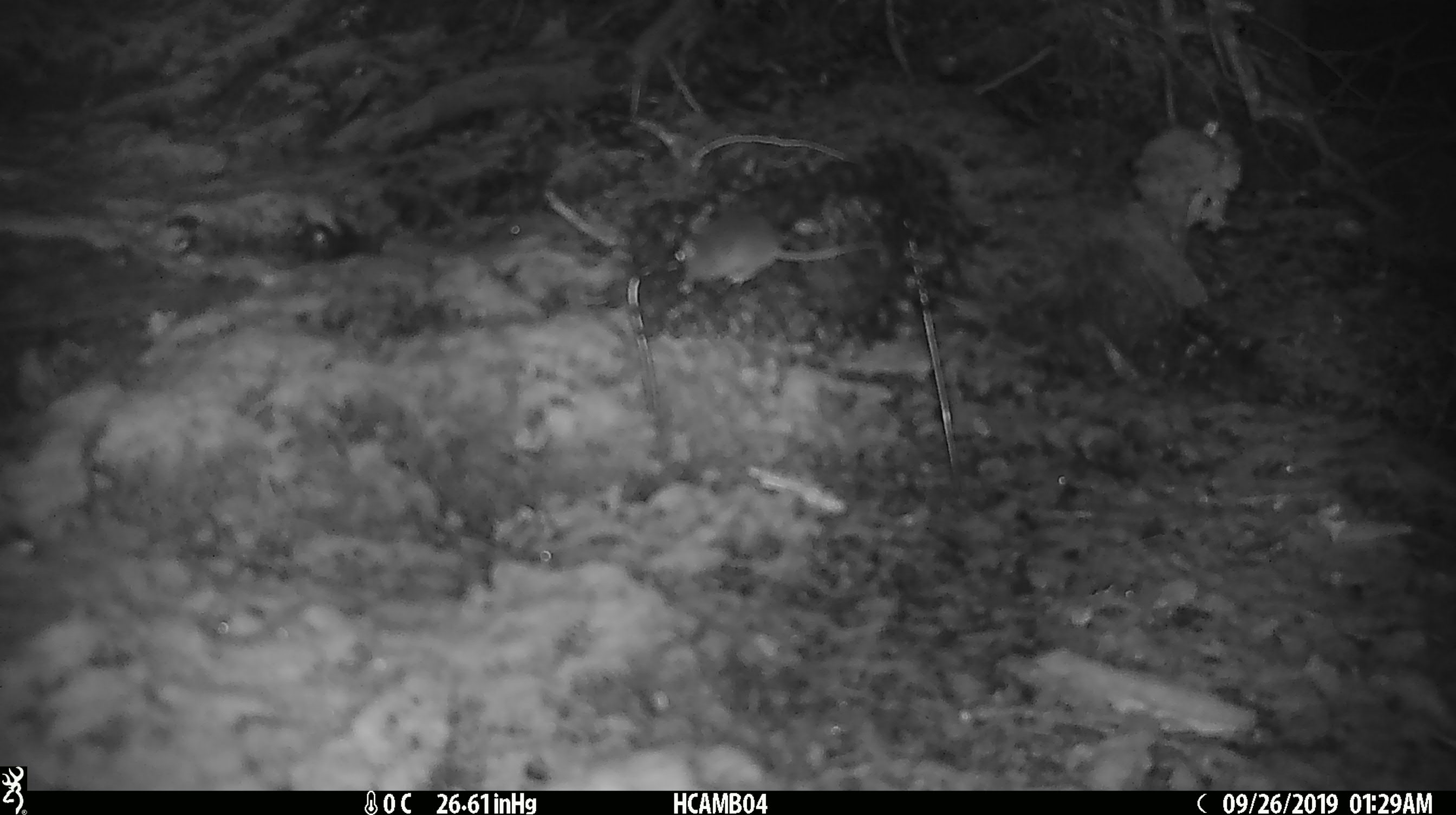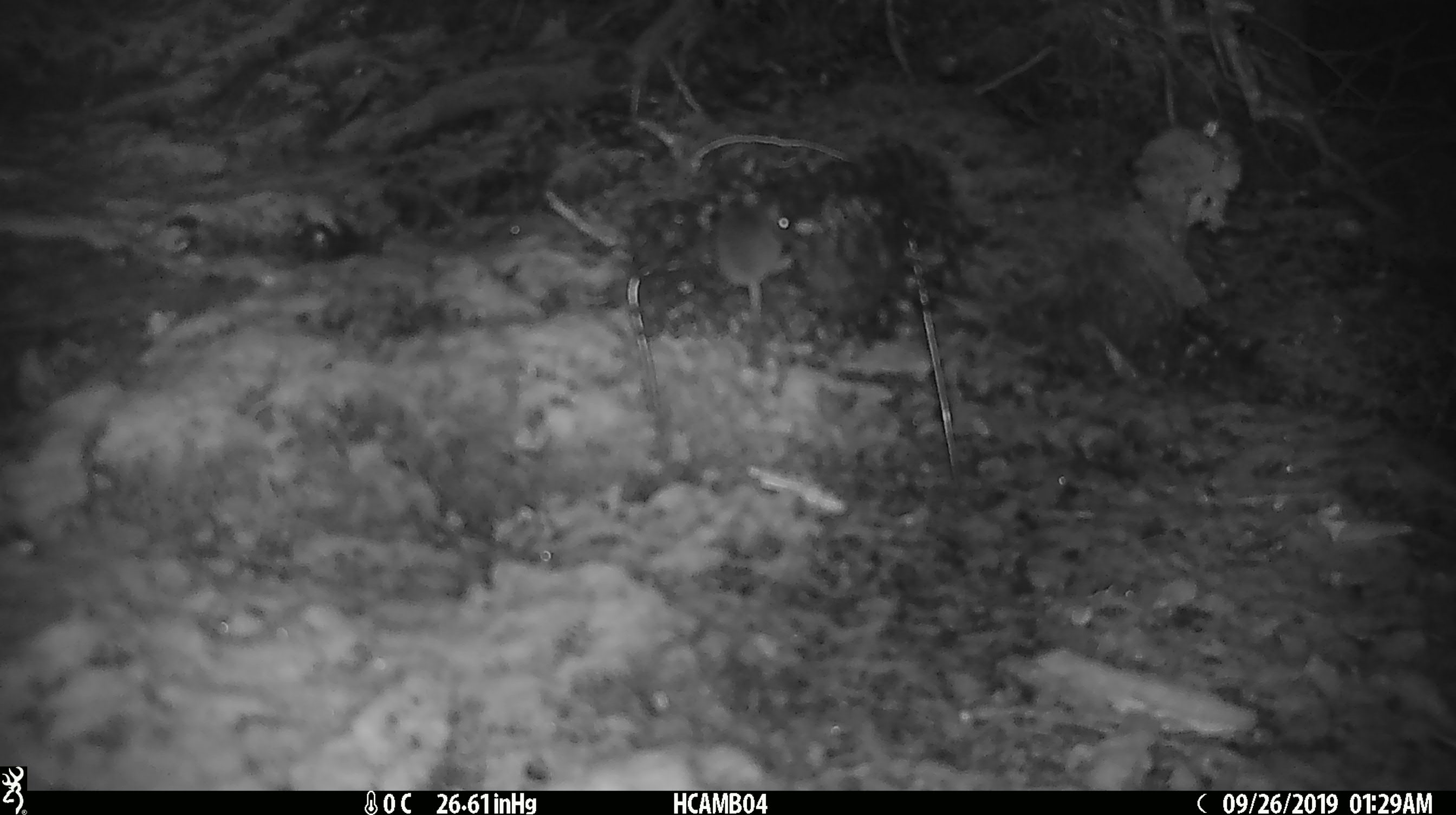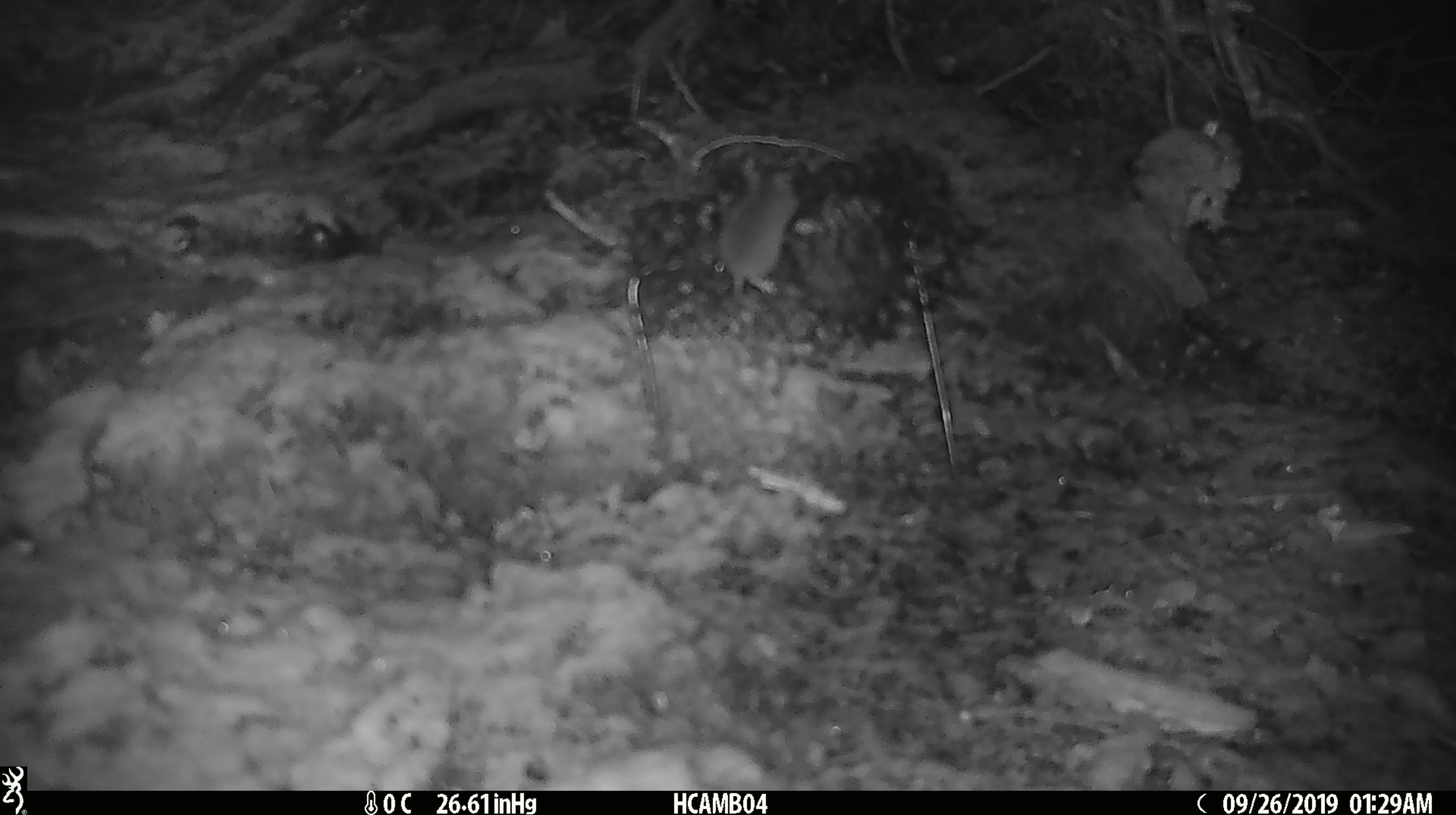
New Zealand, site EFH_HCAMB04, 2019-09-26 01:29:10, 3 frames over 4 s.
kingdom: Animalia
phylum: Chordata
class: Mammalia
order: Rodentia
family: Muridae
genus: Mus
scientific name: Mus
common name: mouse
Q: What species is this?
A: Mouse (Mus).